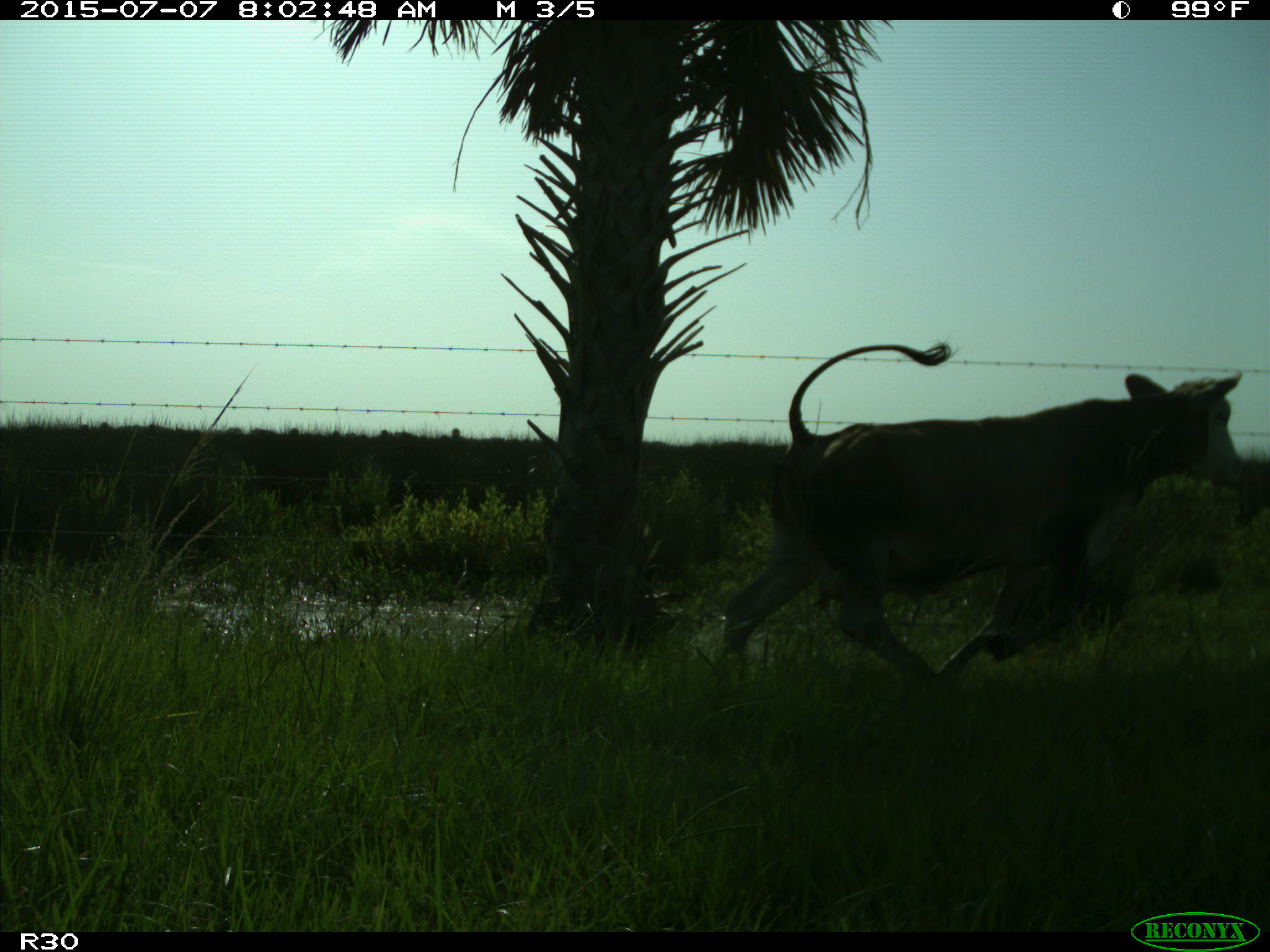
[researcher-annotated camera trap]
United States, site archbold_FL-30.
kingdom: Animalia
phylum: Chordata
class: Mammalia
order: Artiodactyla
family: Bovidae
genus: Bos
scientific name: Bos taurus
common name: domestic cow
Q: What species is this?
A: Bos taurus (domestic cow).